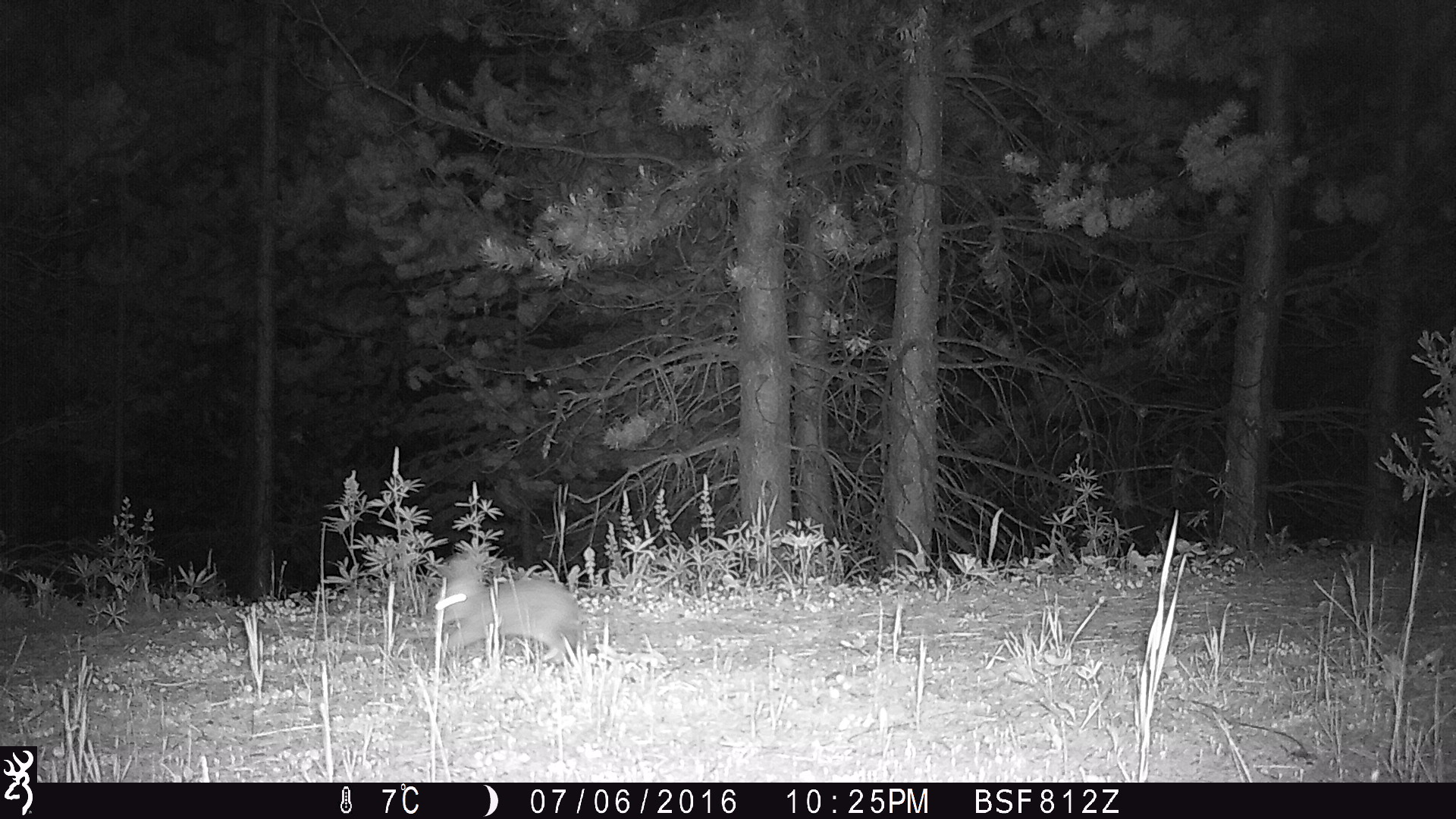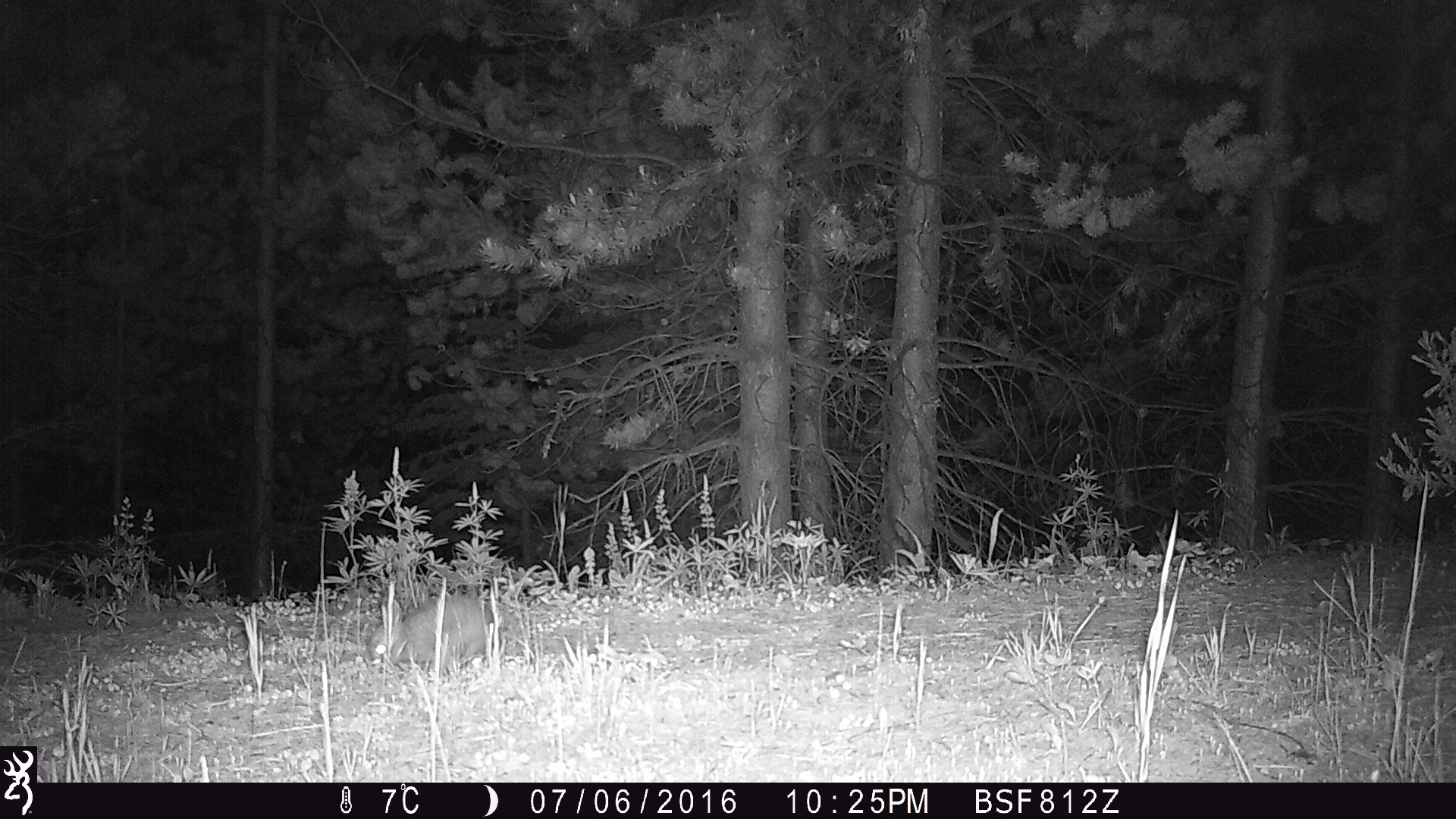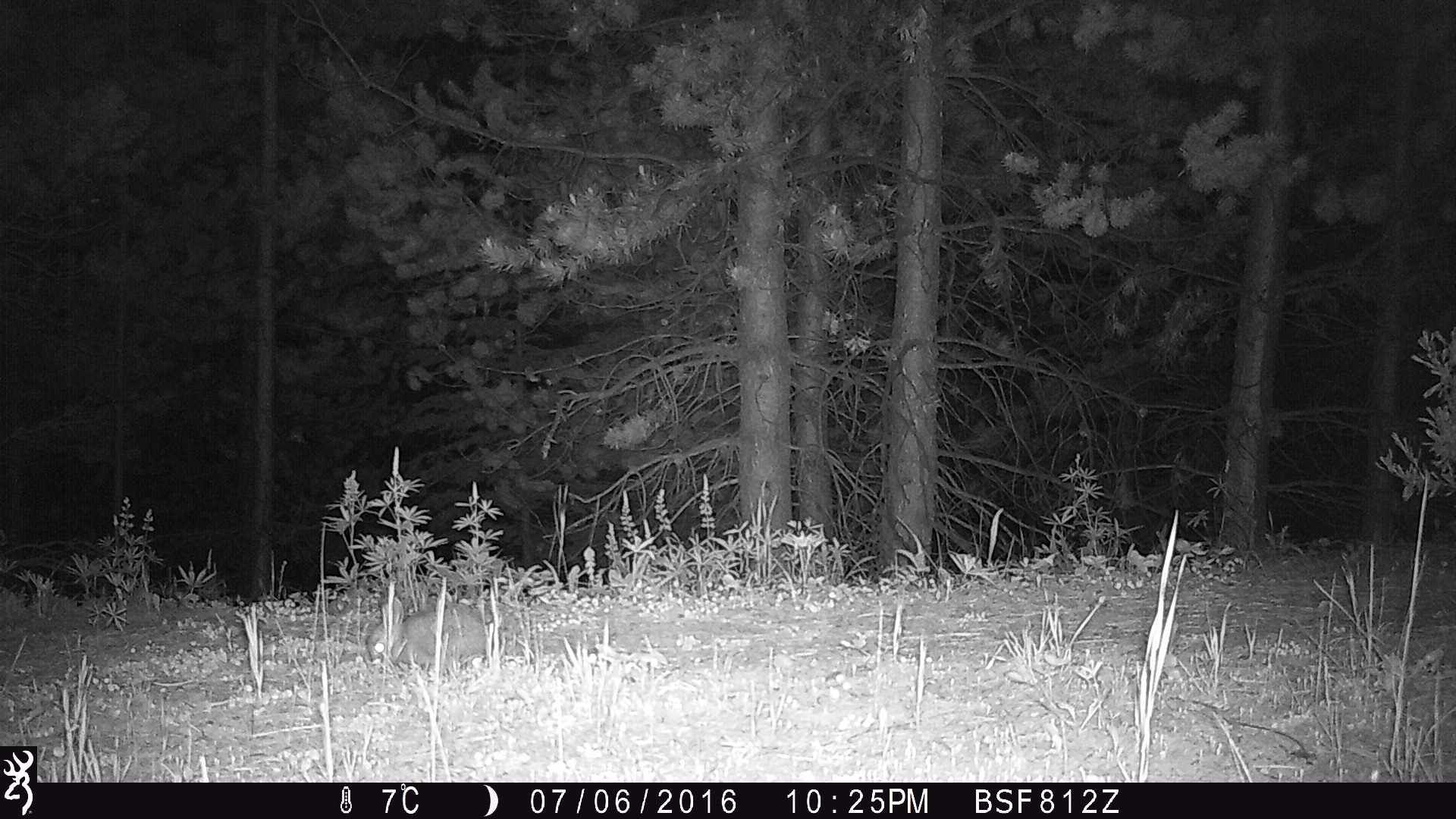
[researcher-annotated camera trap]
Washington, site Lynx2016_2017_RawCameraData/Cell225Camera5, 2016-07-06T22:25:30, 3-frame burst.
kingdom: Animalia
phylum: Chordata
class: Mammalia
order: Lagomorpha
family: Leporidae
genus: Lepus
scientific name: Lepus americanus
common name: snowshoe hare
Lepus americanus (snowshoe hare). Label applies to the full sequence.